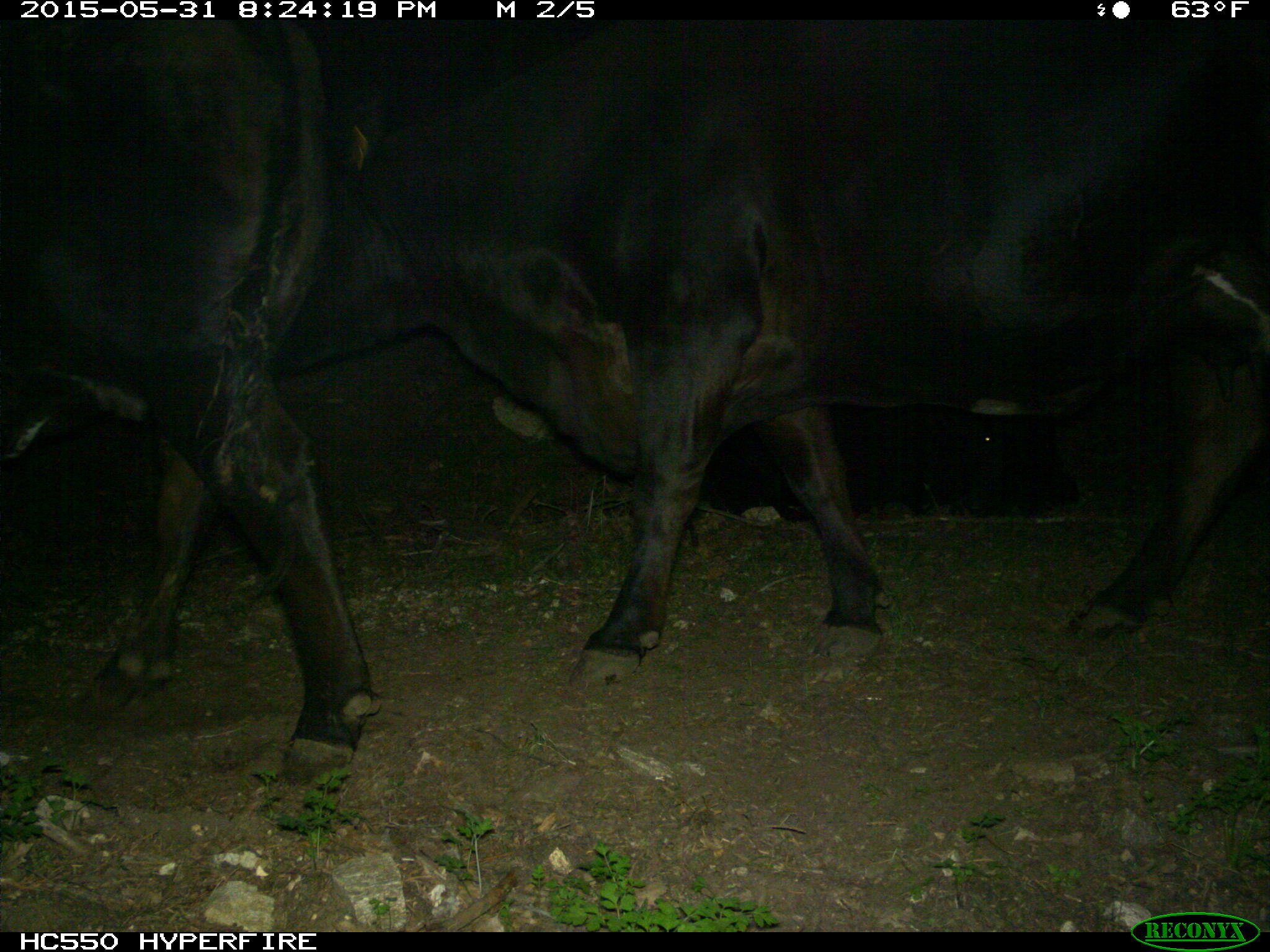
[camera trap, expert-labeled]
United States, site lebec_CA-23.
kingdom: Animalia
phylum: Chordata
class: Mammalia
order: Artiodactyla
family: Bovidae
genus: Bos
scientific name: Bos taurus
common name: domestic cow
Bos taurus (domestic cow).